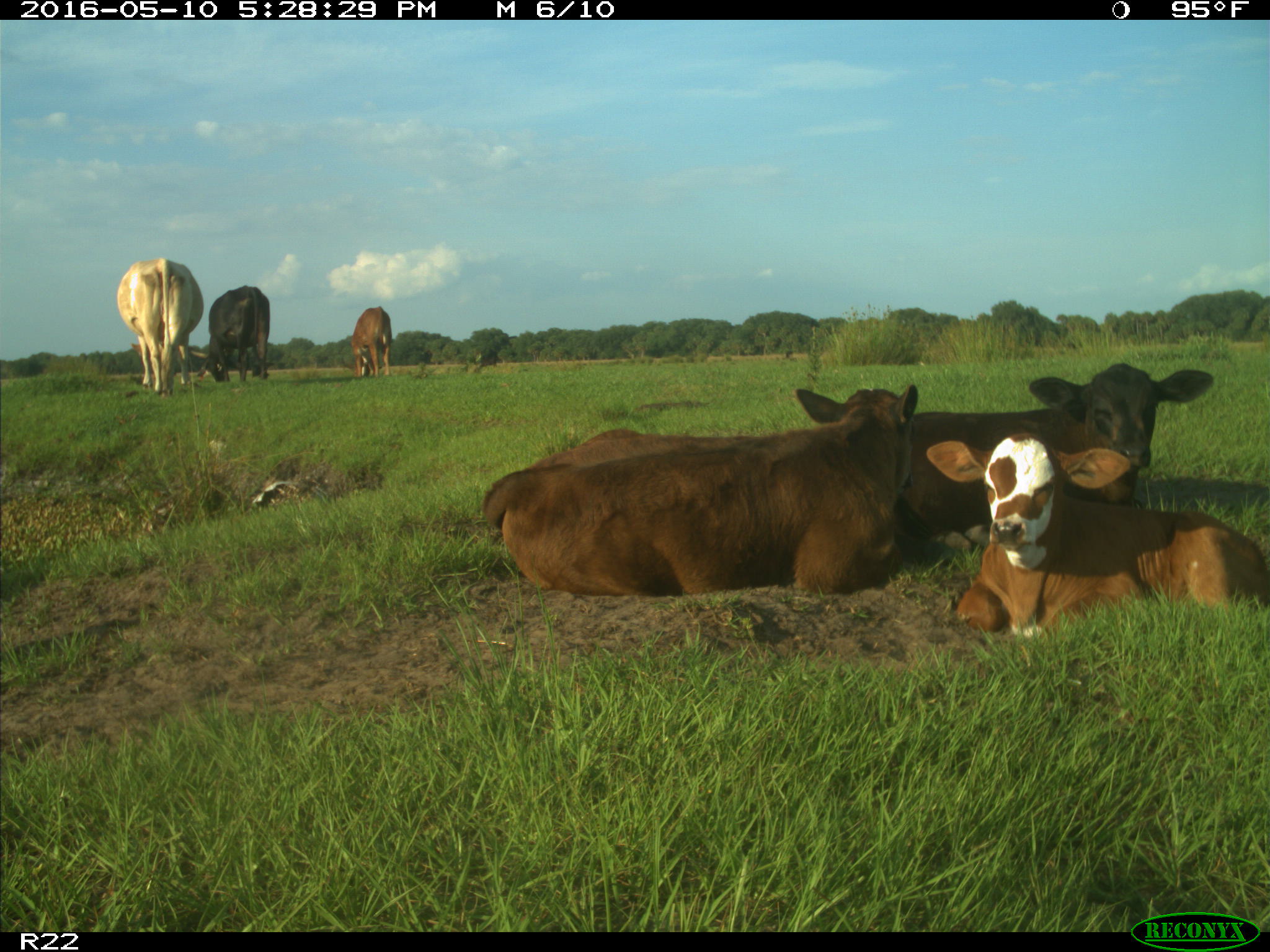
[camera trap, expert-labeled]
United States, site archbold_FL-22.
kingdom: Animalia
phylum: Chordata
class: Mammalia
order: Artiodactyla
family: Bovidae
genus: Bos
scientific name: Bos taurus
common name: domestic cow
Bos taurus (domestic cow).